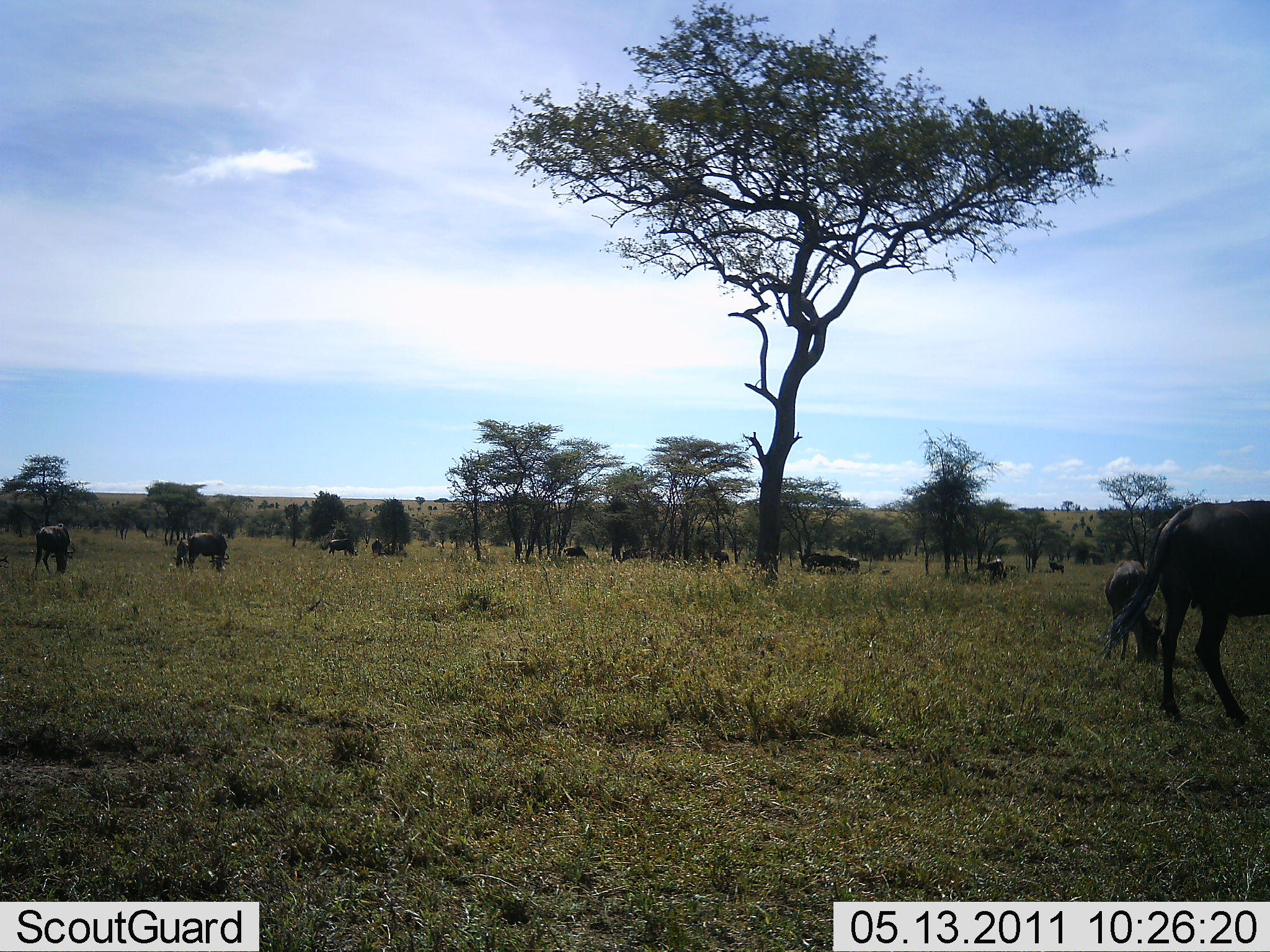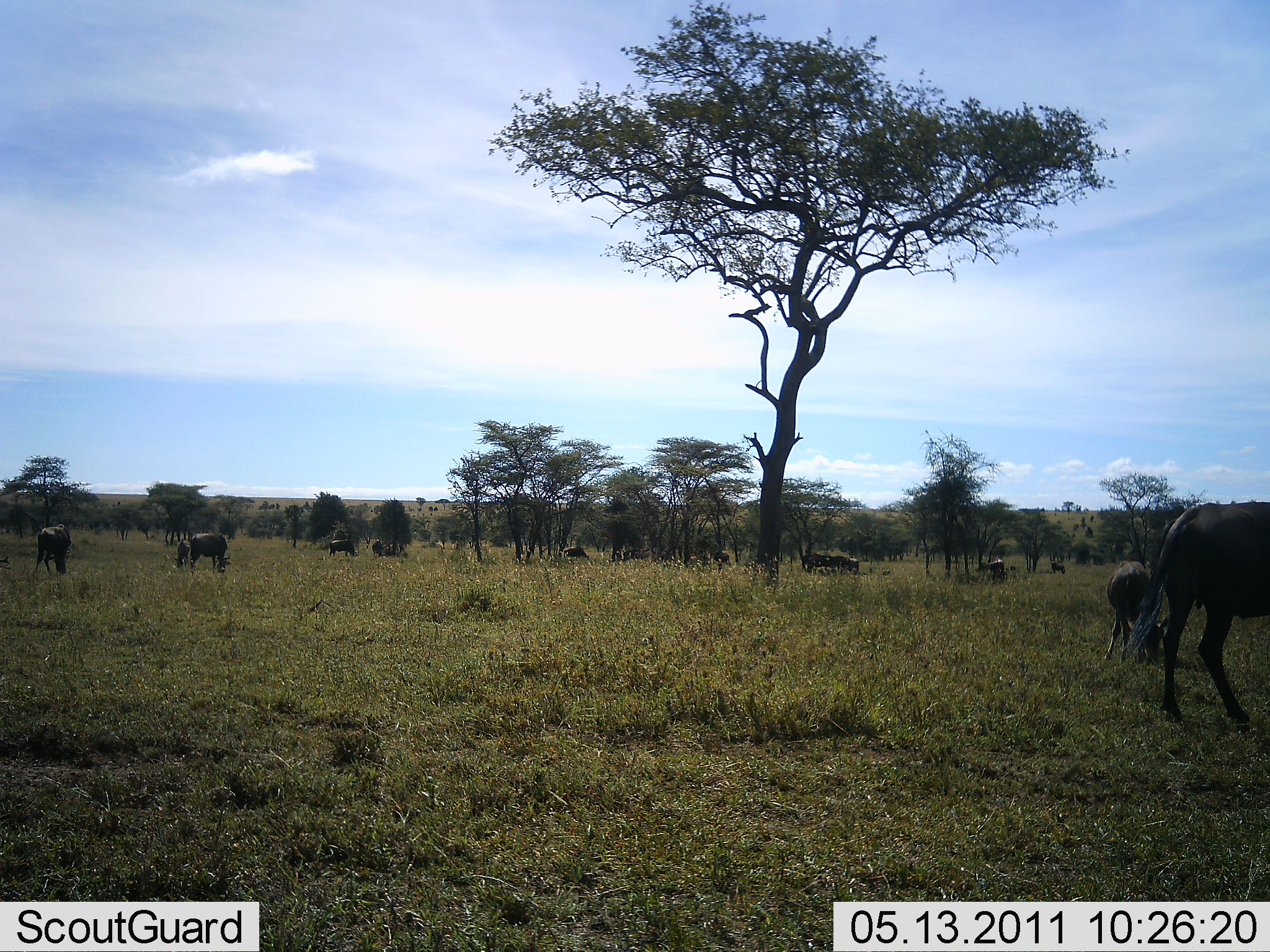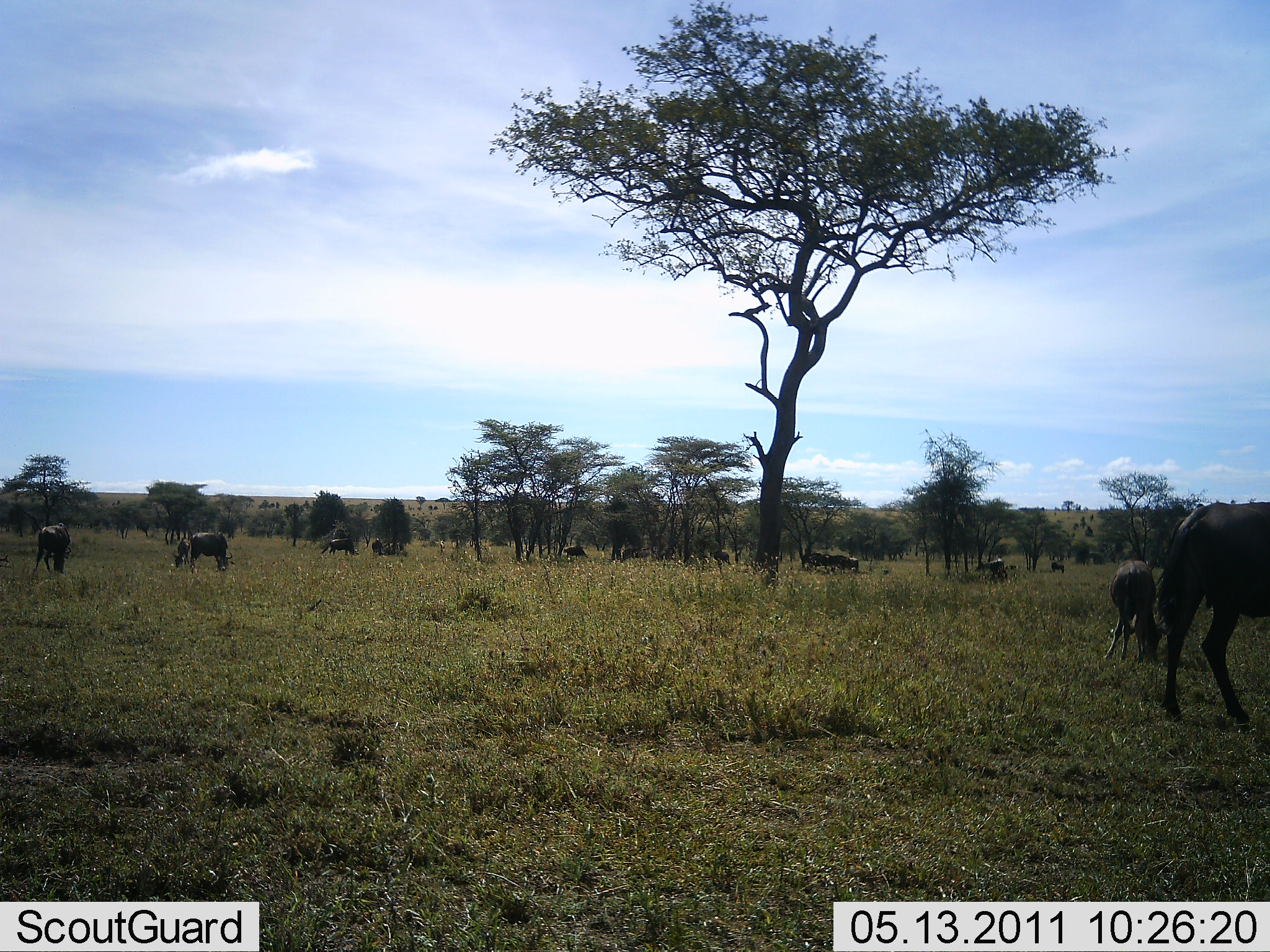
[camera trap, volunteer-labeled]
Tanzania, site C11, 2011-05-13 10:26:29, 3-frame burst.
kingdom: Animalia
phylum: Chordata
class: Mammalia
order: Artiodactyla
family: Bovidae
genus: Connochaetes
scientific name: Connochaetes taurinus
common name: blue wildebeest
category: wildebeest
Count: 11-50.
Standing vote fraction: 67%.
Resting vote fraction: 0%.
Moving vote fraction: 0%.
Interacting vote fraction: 0%.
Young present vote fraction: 25%.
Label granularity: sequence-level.